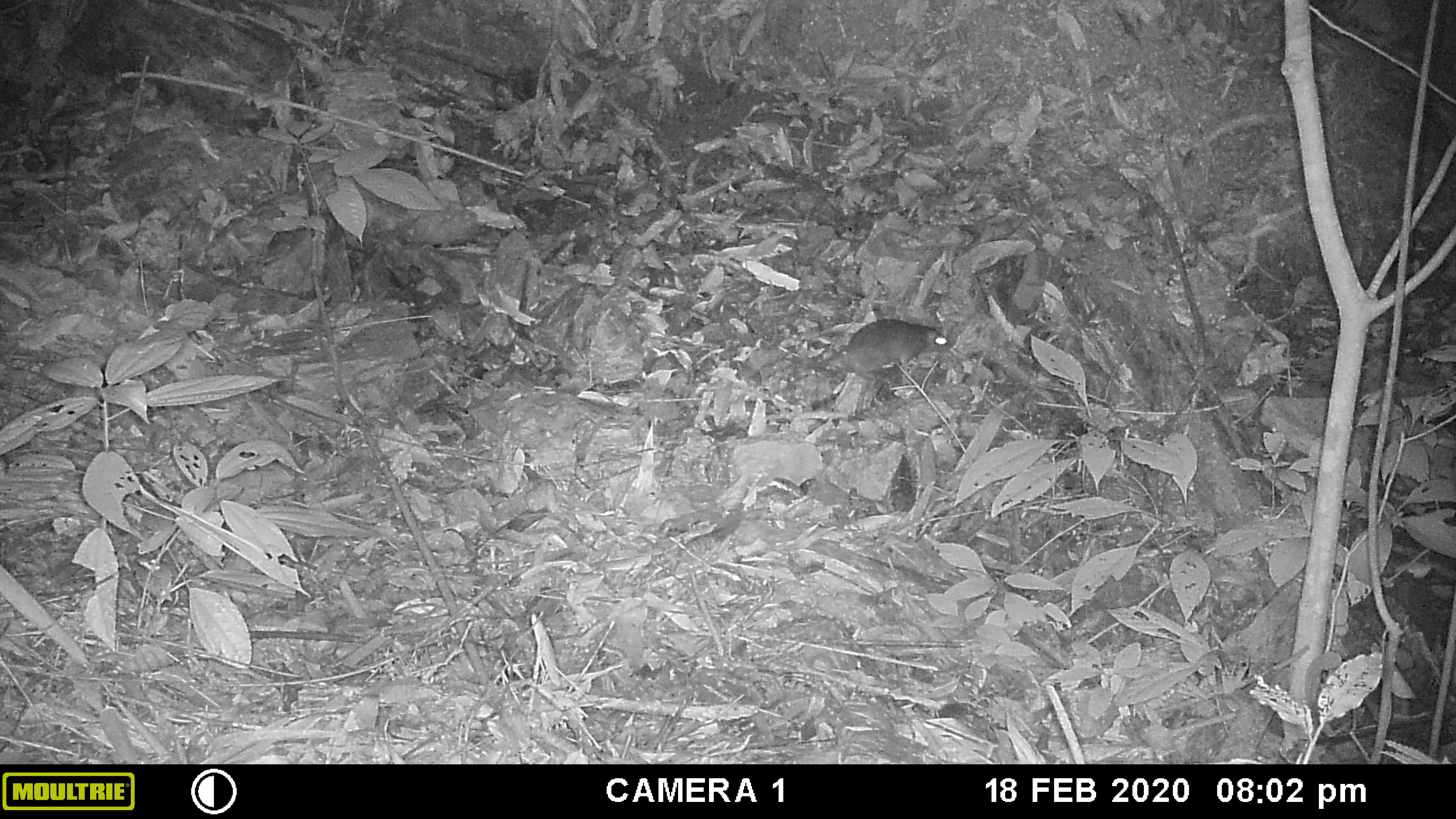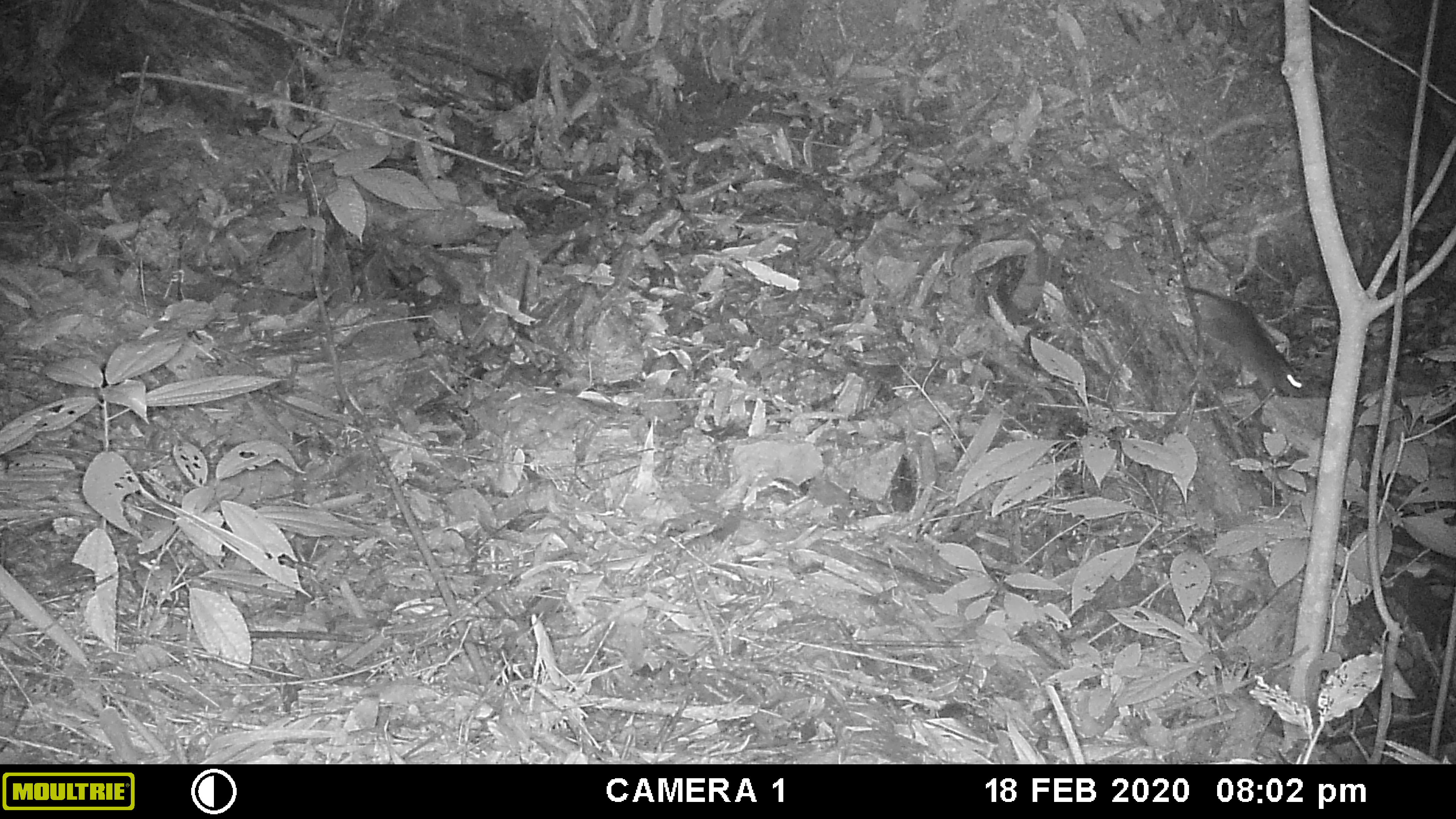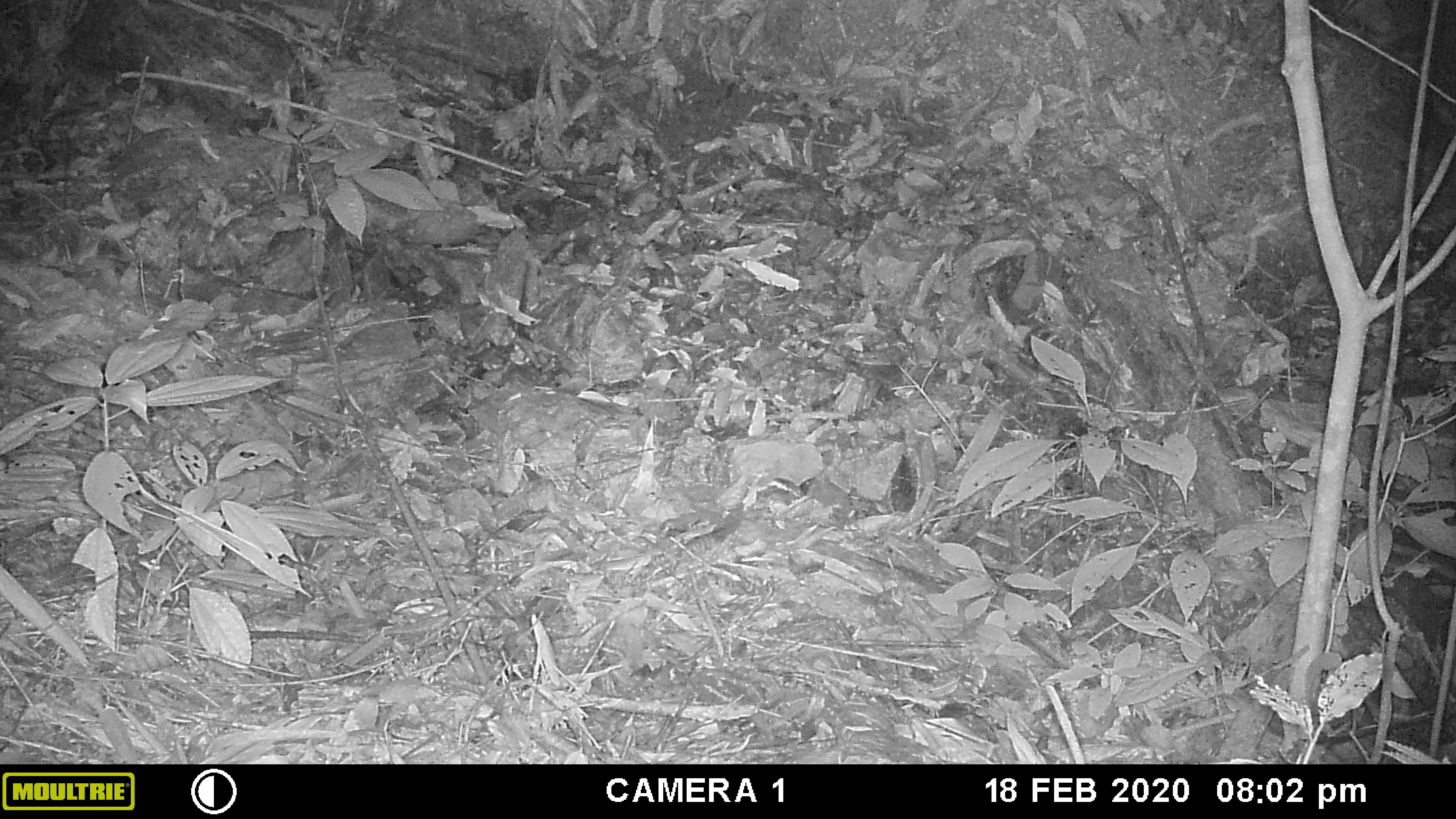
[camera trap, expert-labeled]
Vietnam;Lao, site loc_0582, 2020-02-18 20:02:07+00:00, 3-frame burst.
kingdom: Animalia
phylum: Chordata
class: Mammalia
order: Rodentia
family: Muridae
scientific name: Muridae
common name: old-world mice and rats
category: unidentified murid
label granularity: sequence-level